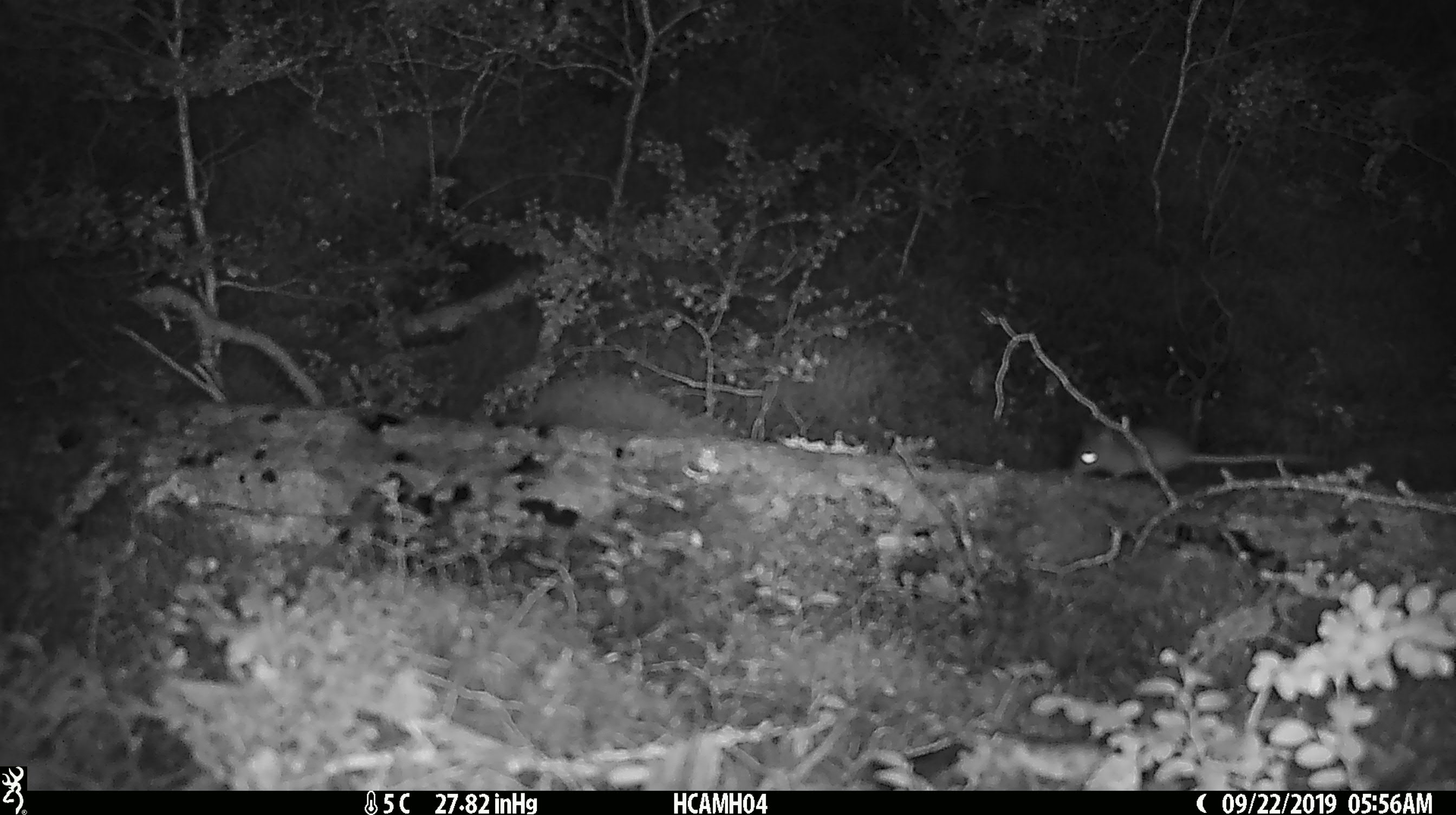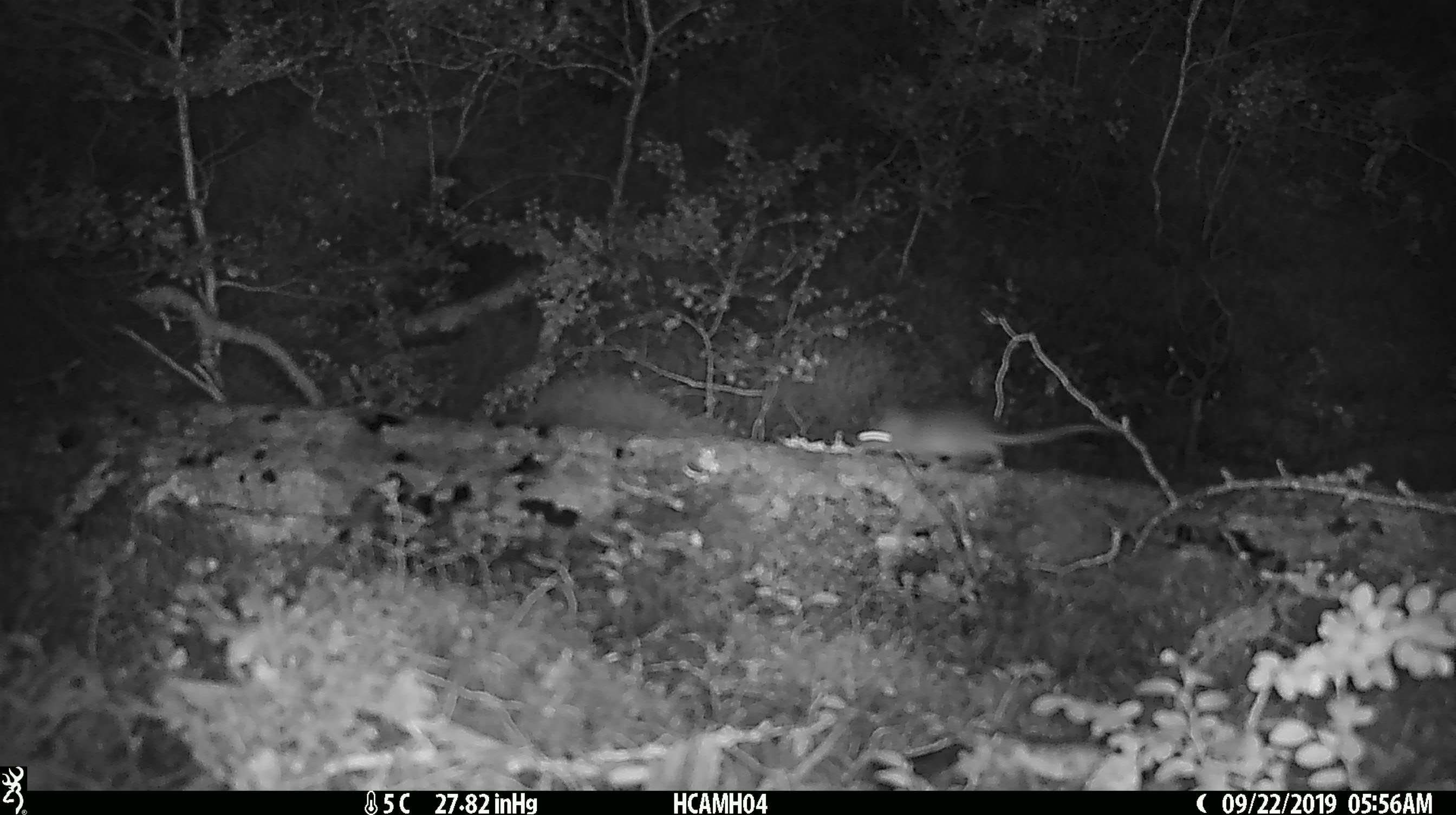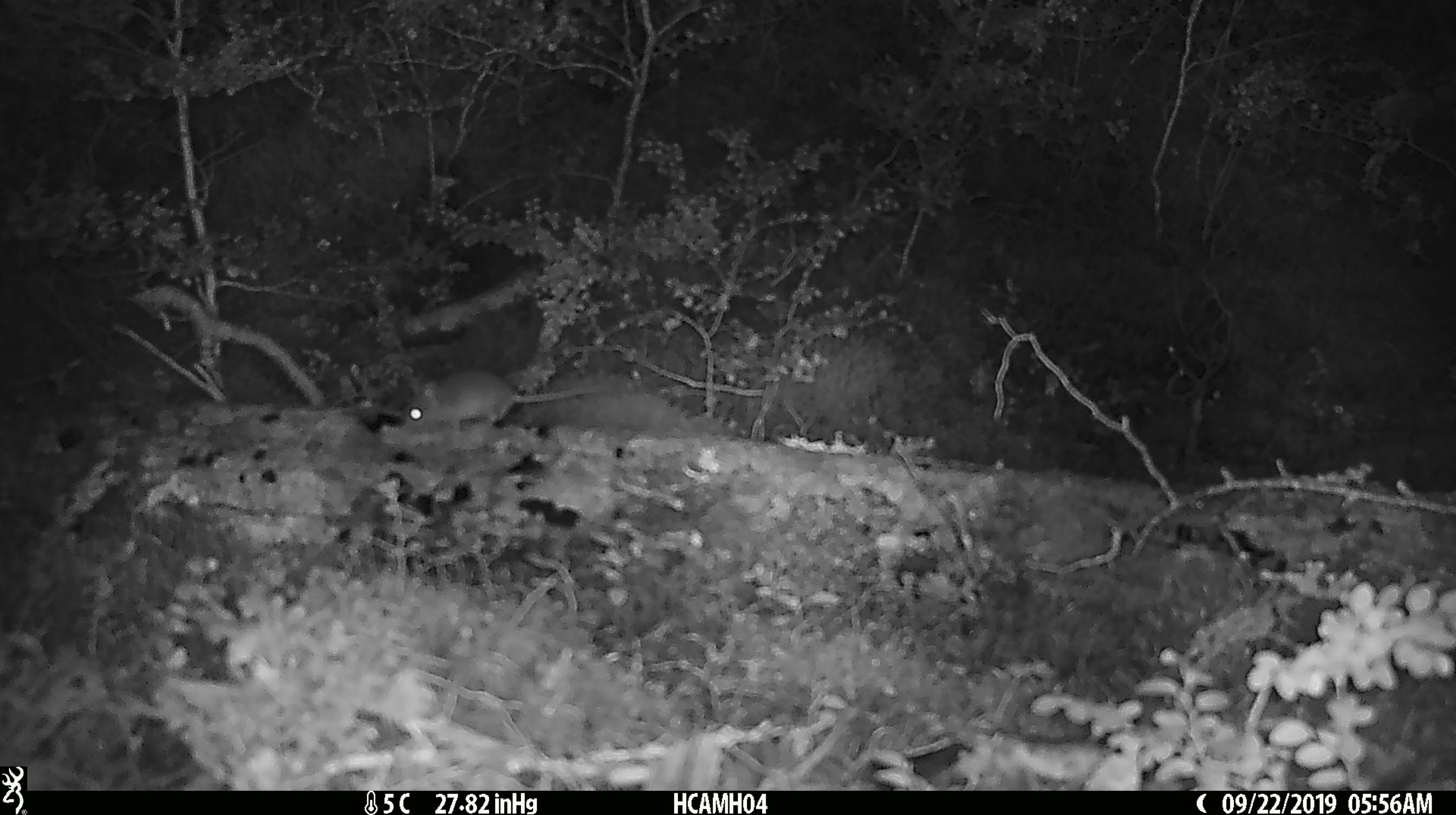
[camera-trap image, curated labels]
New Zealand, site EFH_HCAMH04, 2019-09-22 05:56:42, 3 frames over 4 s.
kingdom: Animalia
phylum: Chordata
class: Mammalia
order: Rodentia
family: Muridae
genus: Mus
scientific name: Mus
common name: mouse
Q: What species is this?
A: Mouse (Mus).